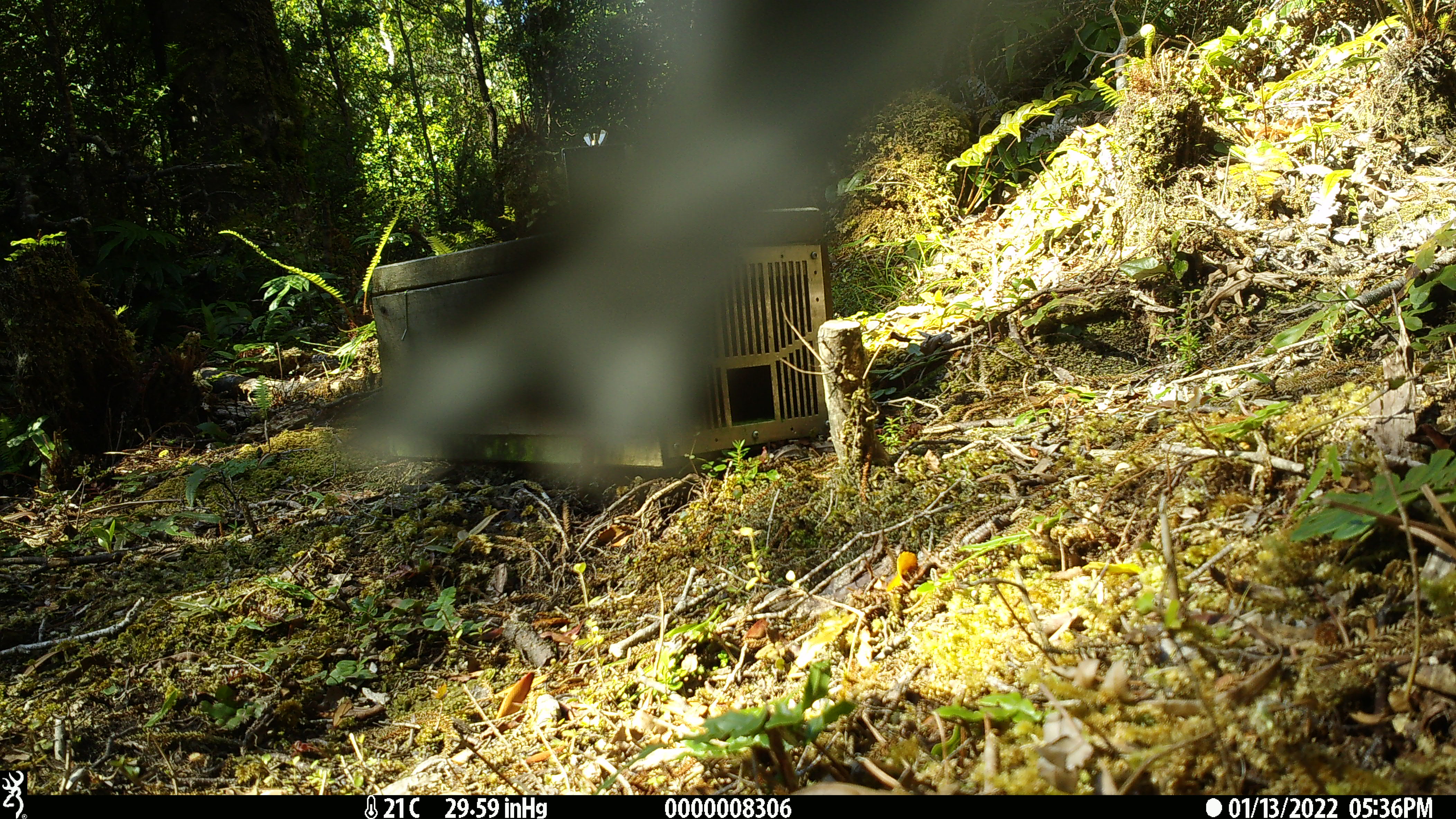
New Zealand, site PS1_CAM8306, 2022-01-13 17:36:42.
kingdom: Animalia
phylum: Chordata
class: Aves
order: Passeriformes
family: Petroicidae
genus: Petroica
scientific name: Petroica macrocephala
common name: tomtit